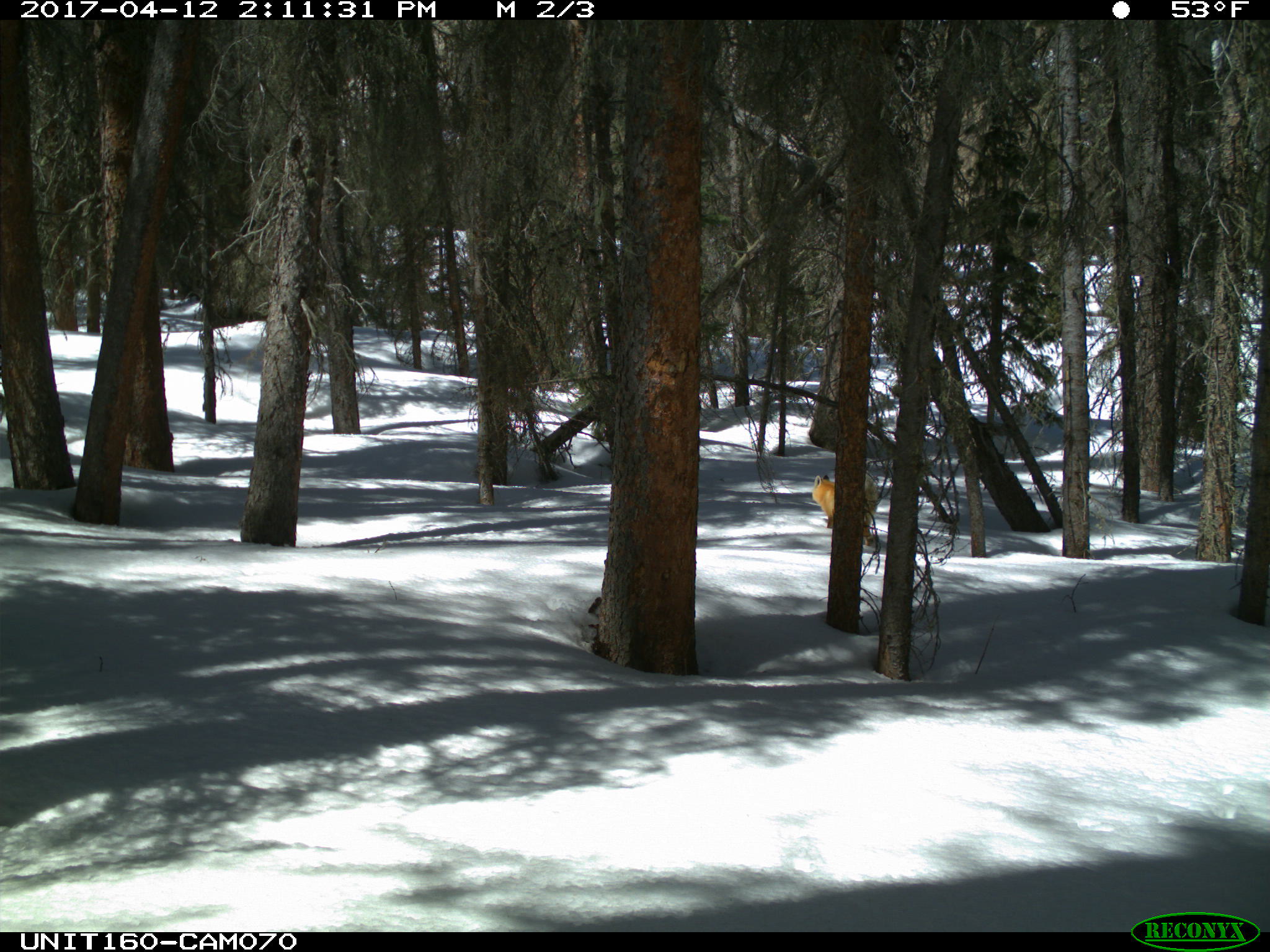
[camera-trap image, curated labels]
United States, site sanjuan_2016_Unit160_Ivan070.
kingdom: Animalia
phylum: Chordata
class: Mammalia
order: Carnivora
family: Canidae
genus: Vulpes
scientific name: Vulpes vulpes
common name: red fox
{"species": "Vulpes vulpes (red fox)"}